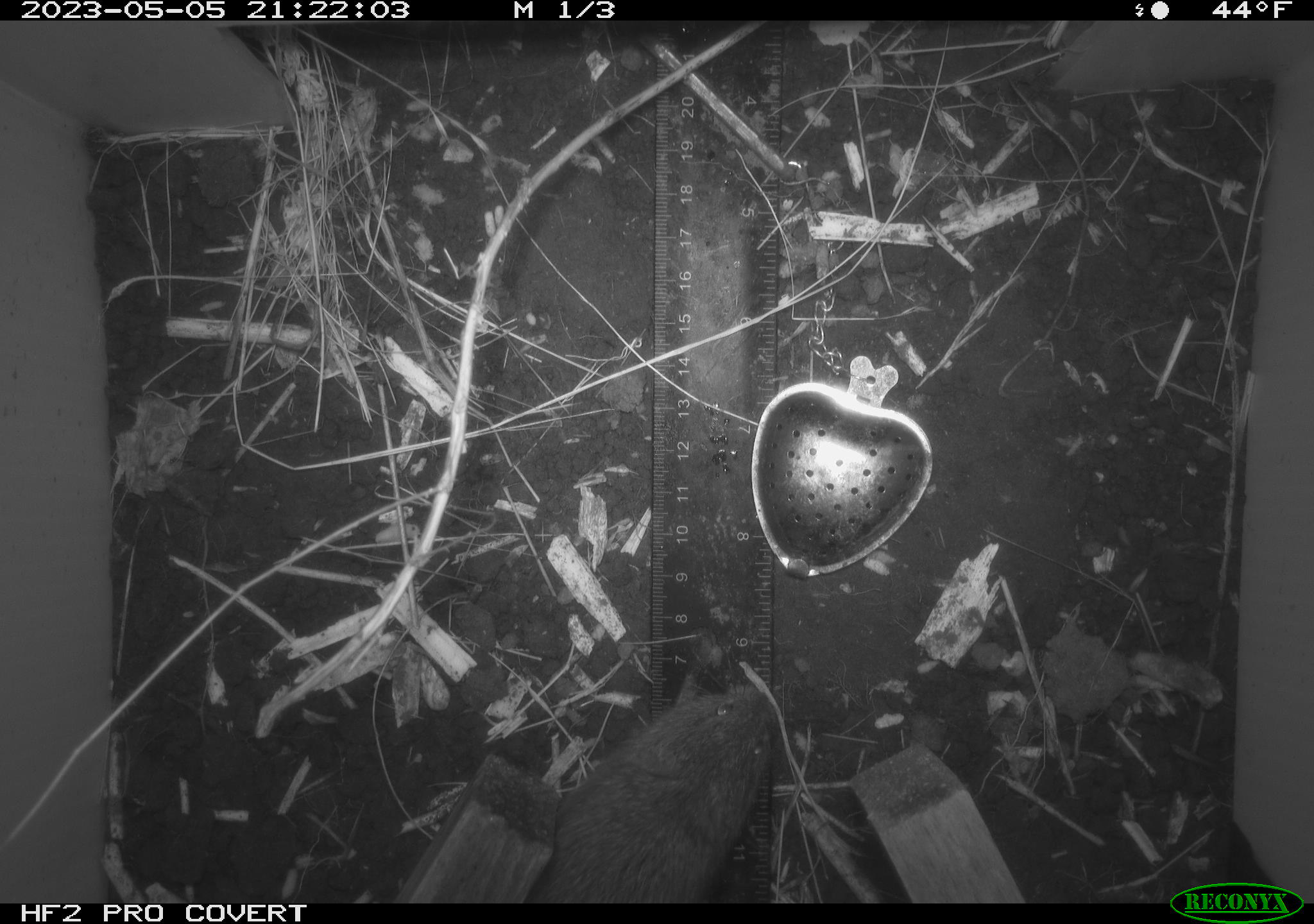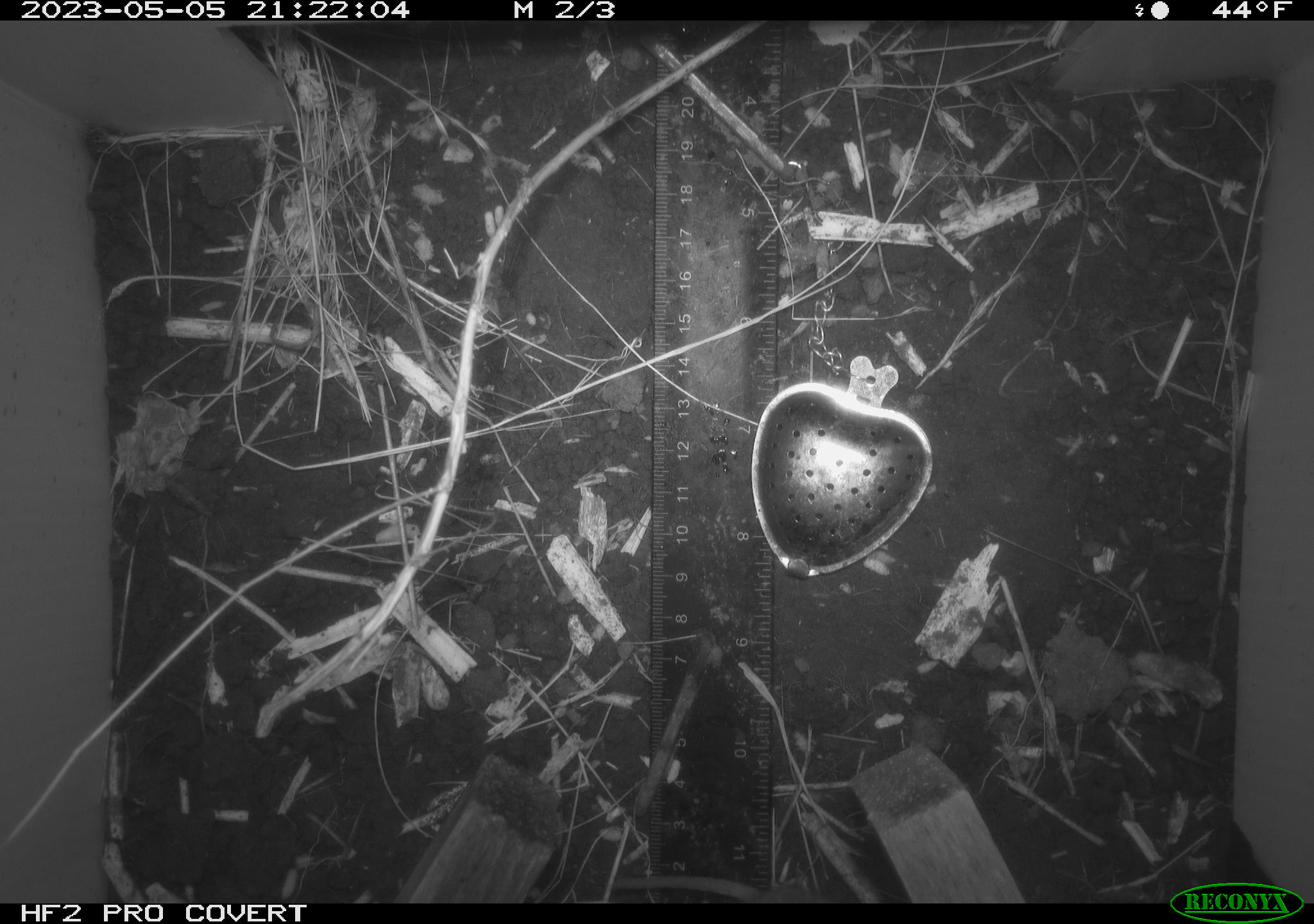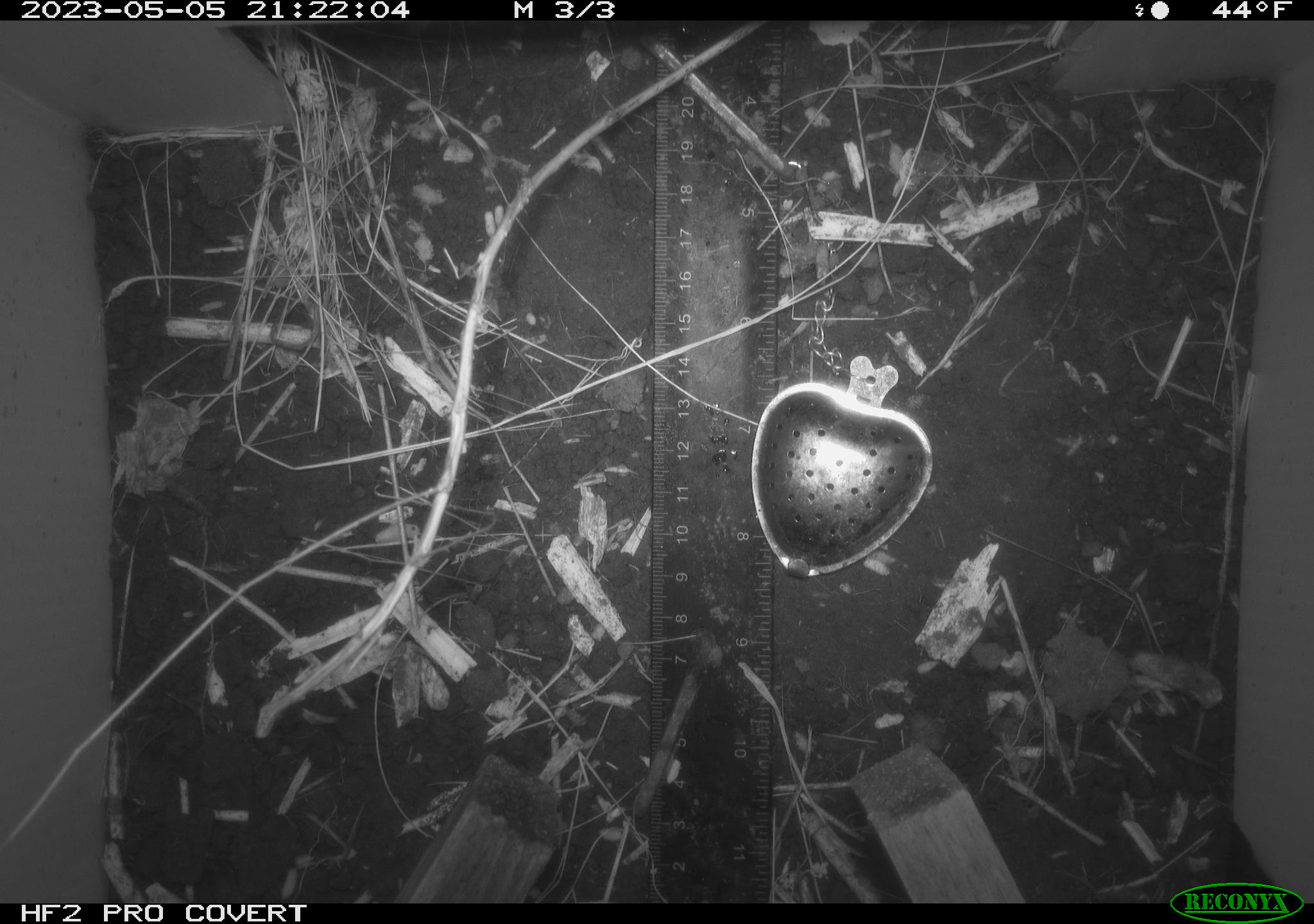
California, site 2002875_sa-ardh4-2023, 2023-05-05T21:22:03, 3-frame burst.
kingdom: Animalia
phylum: Chordata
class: Mammalia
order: Rodentia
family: Cricetidae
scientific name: Arvicolinae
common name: voles, lemmings, and muskrats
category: arvicolinae subfamily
Arvicolinae subfamily (voles, lemmings, and muskrats) (Arvicolinae).